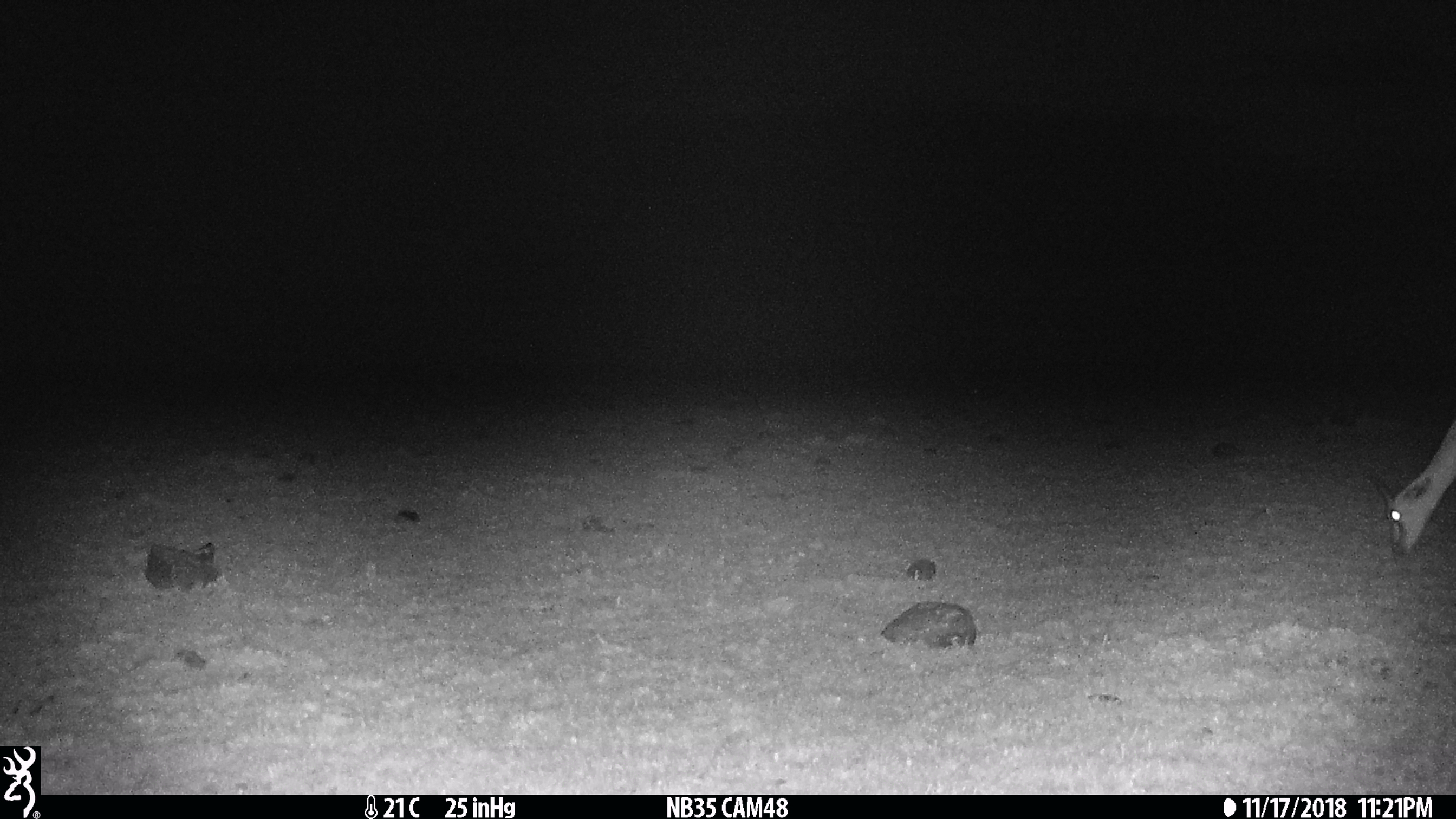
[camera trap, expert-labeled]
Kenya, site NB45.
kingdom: Animalia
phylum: Chordata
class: Mammalia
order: Artiodactyla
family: Bovidae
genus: Eudorcas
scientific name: Eudorcas thomsonii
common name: thomon's gazelle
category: gazelle thomsons